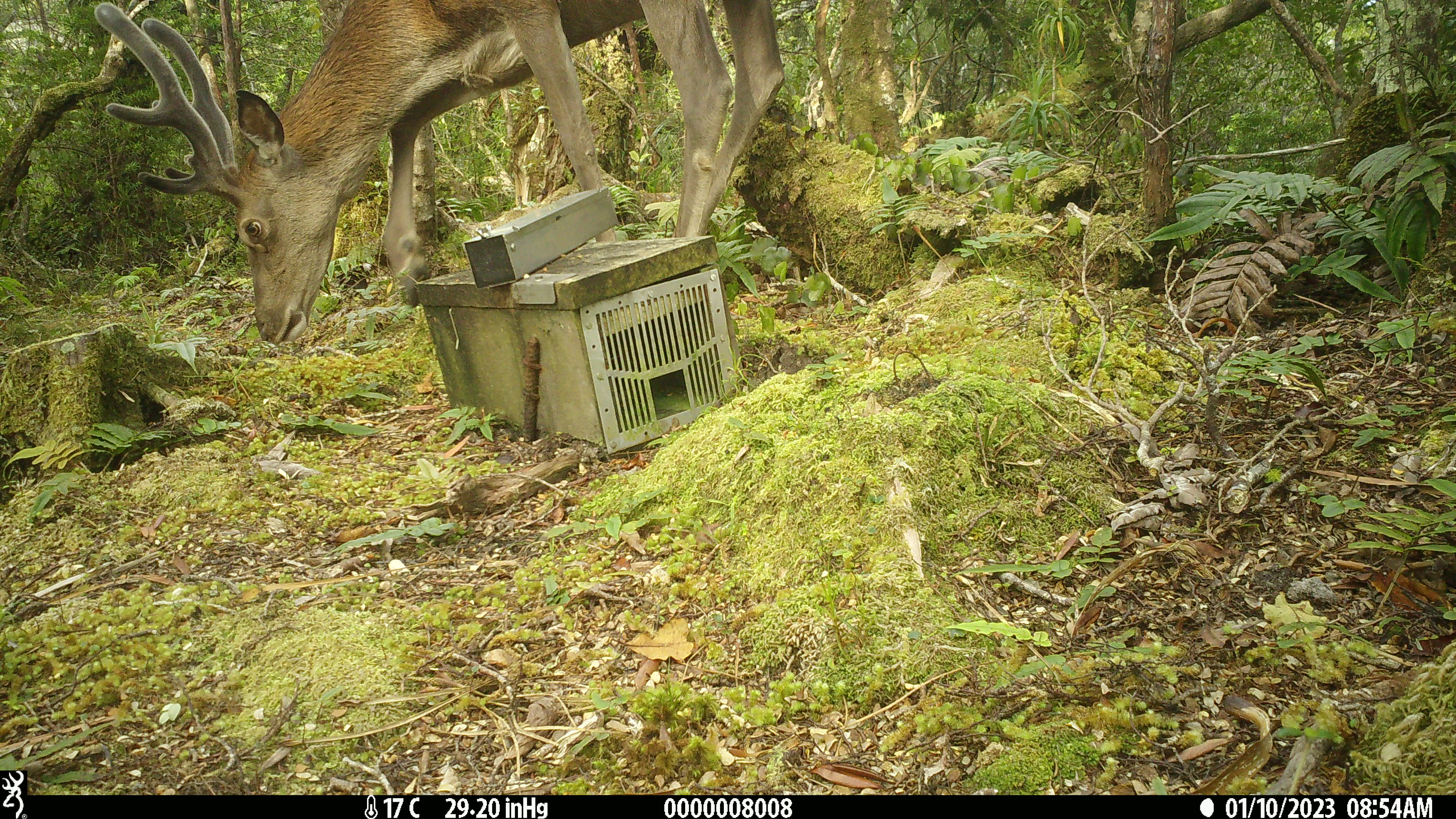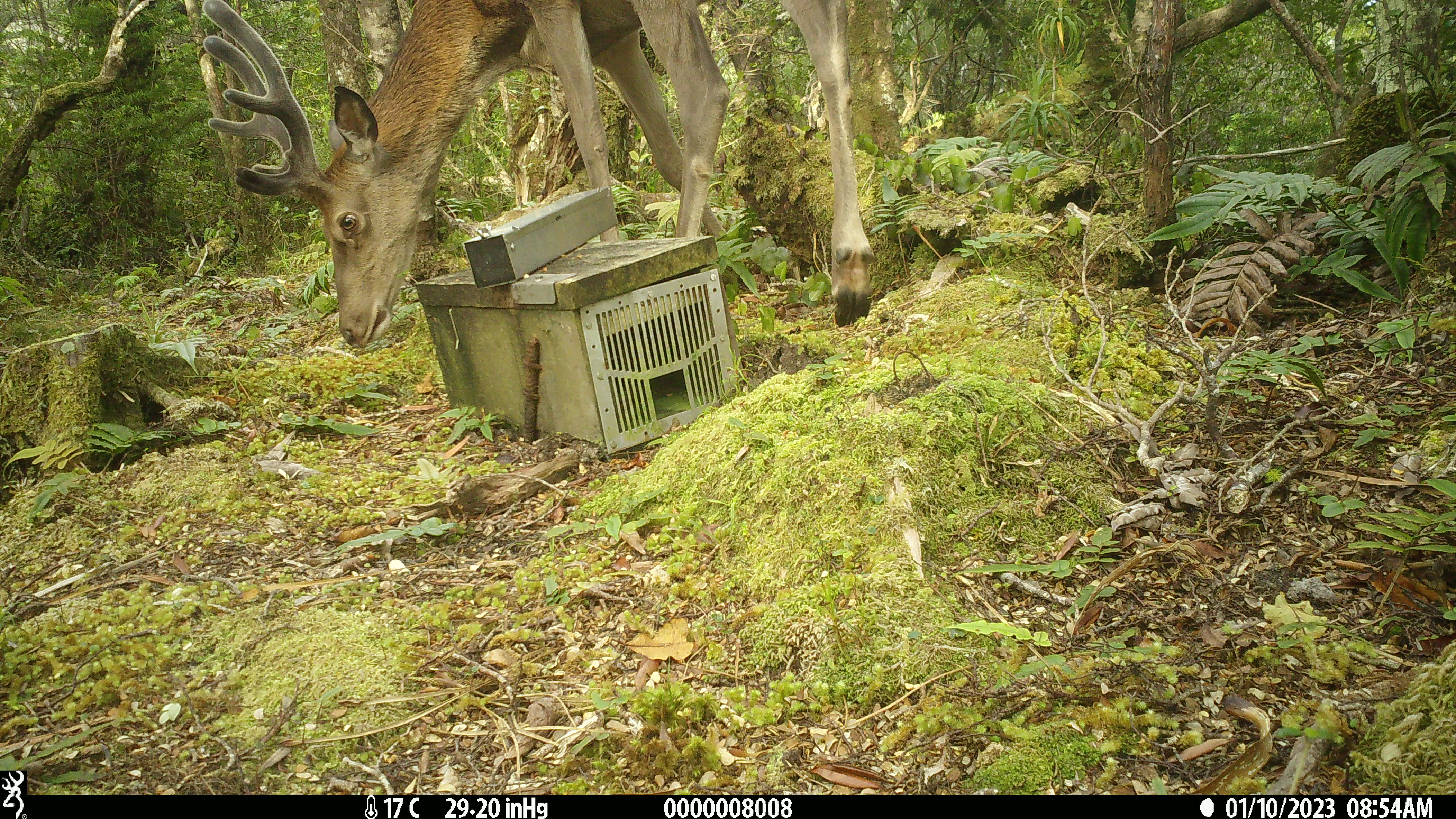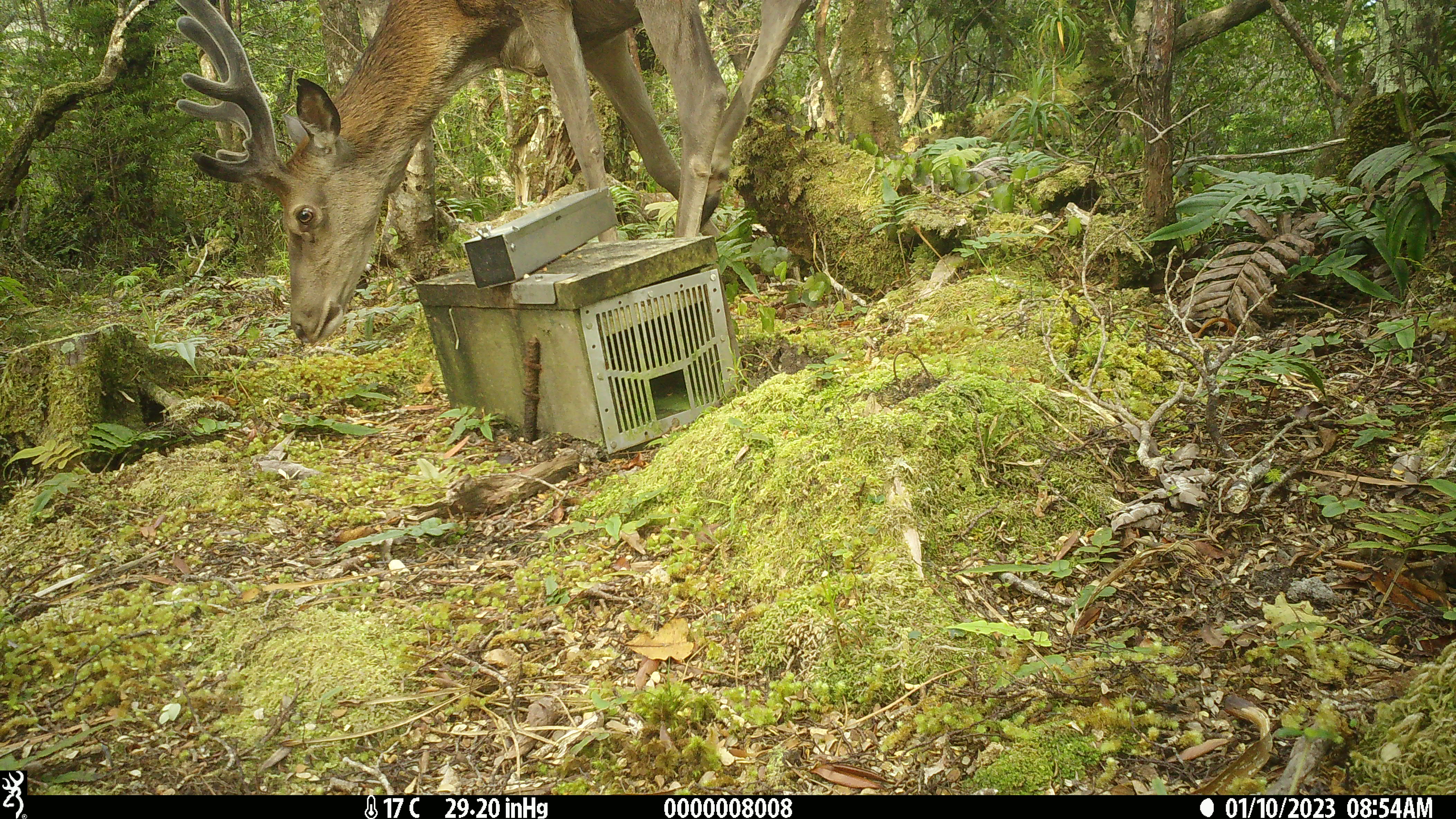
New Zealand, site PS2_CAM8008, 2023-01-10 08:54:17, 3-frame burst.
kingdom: Animalia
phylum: Chordata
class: Mammalia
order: Artiodactyla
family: Cervidae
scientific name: Cervidae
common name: deer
Deer (Cervidae).